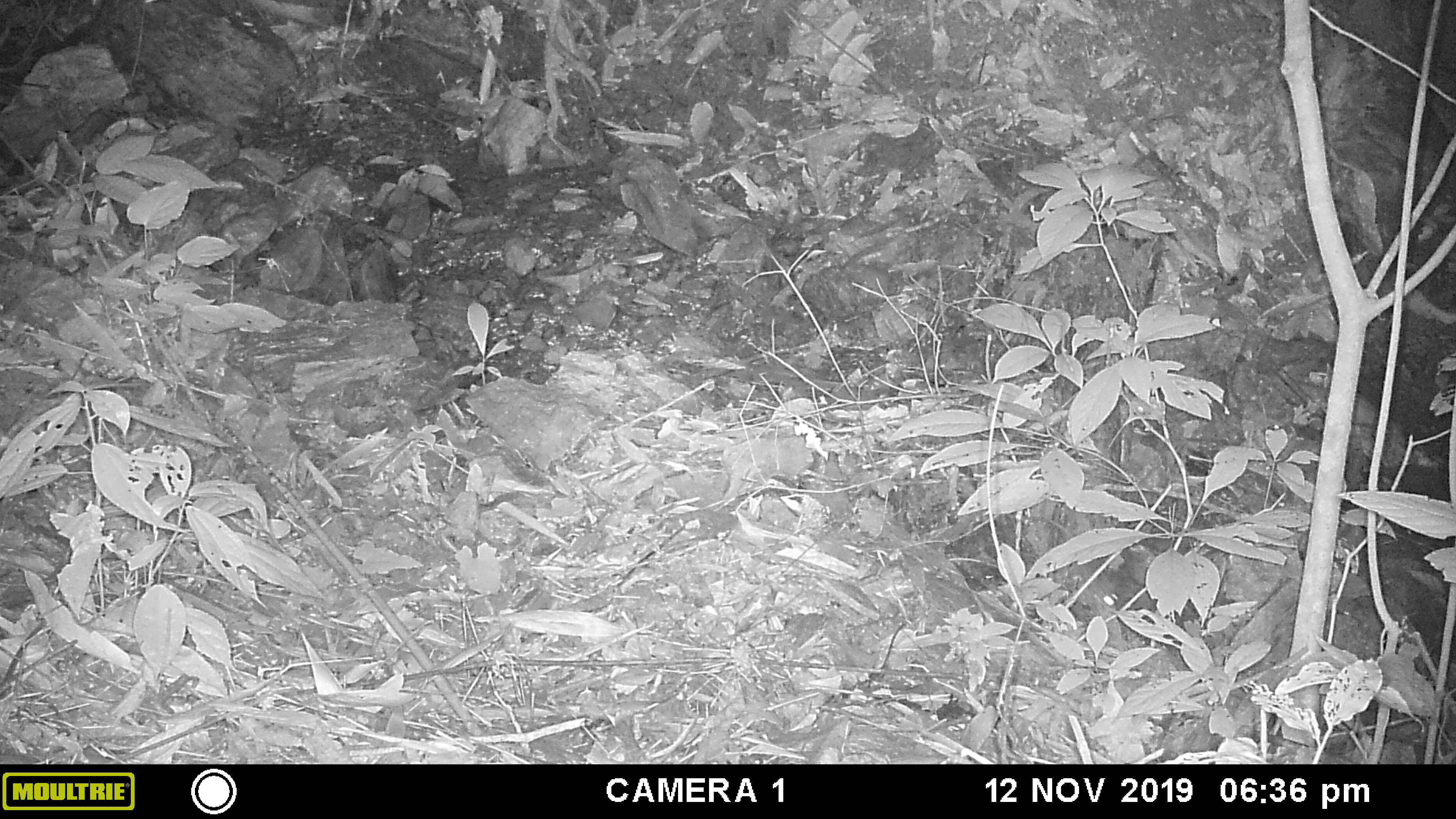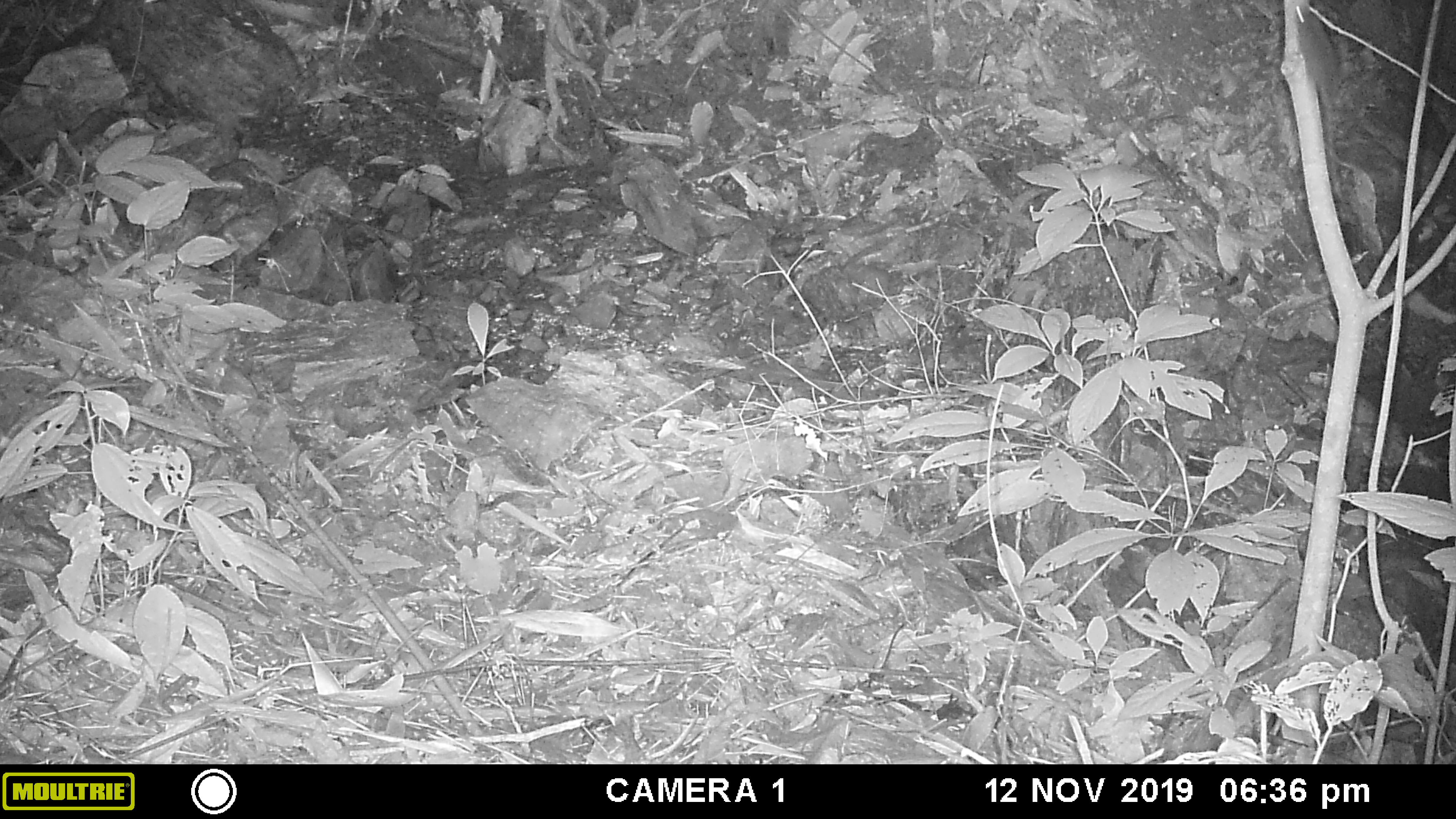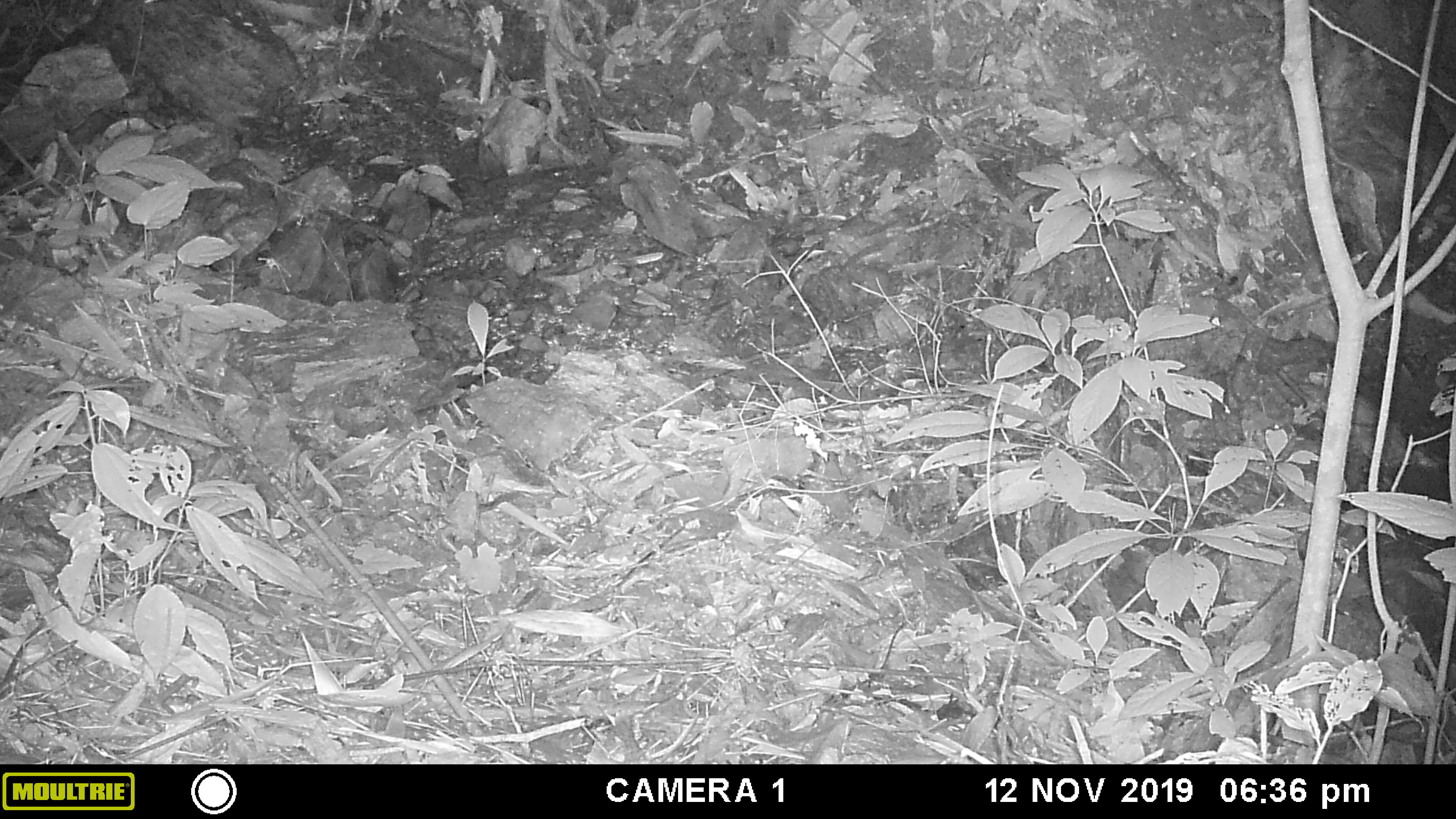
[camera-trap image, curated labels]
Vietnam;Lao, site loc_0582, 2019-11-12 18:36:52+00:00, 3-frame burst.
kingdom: Animalia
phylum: Chordata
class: Mammalia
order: Rodentia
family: Muridae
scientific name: Muridae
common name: old-world mice and rats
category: unidentified murid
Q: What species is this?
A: Unidentified murid (old-world mice and rats) (Muridae).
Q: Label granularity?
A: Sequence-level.